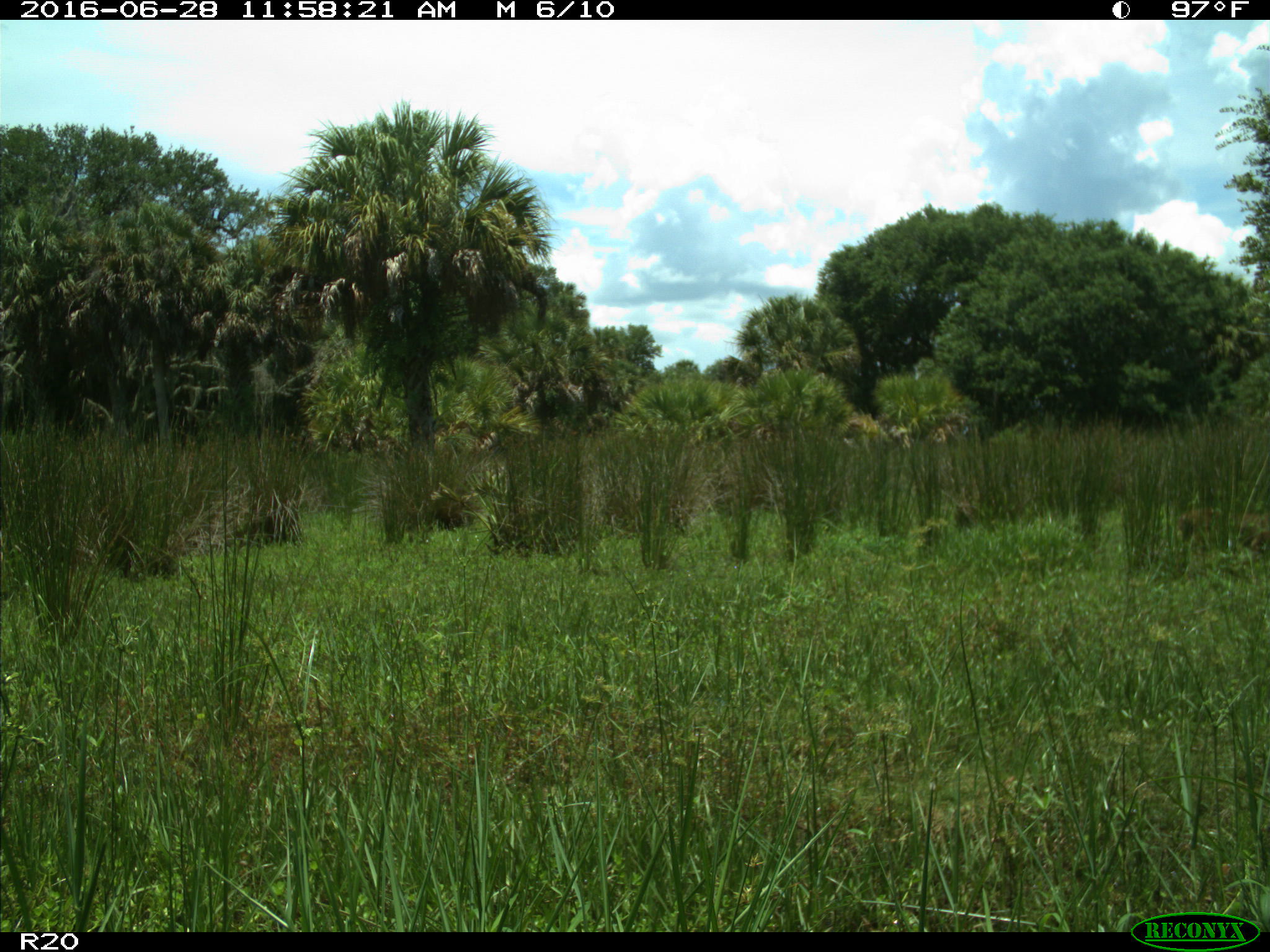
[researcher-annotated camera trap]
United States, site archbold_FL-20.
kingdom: Animalia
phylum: Chordata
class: Mammalia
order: Carnivora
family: Felidae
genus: Lynx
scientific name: Lynx rufus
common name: bobcat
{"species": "Lynx rufus (bobcat)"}